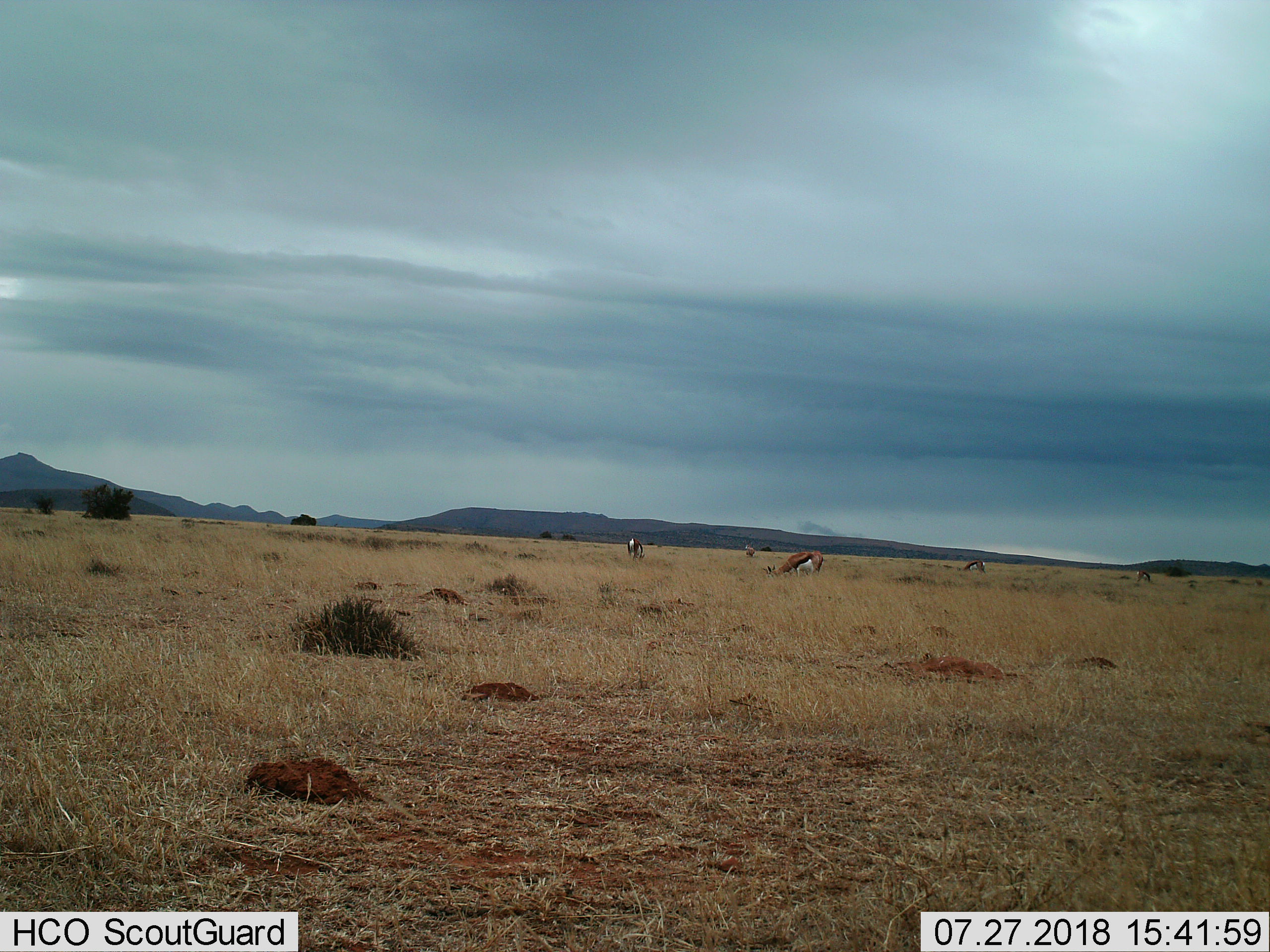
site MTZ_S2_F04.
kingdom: Animalia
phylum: Chordata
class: Mammalia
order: Artiodactyla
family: Bovidae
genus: Antidorcas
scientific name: Antidorcas marsupialis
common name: springbok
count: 5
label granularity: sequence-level